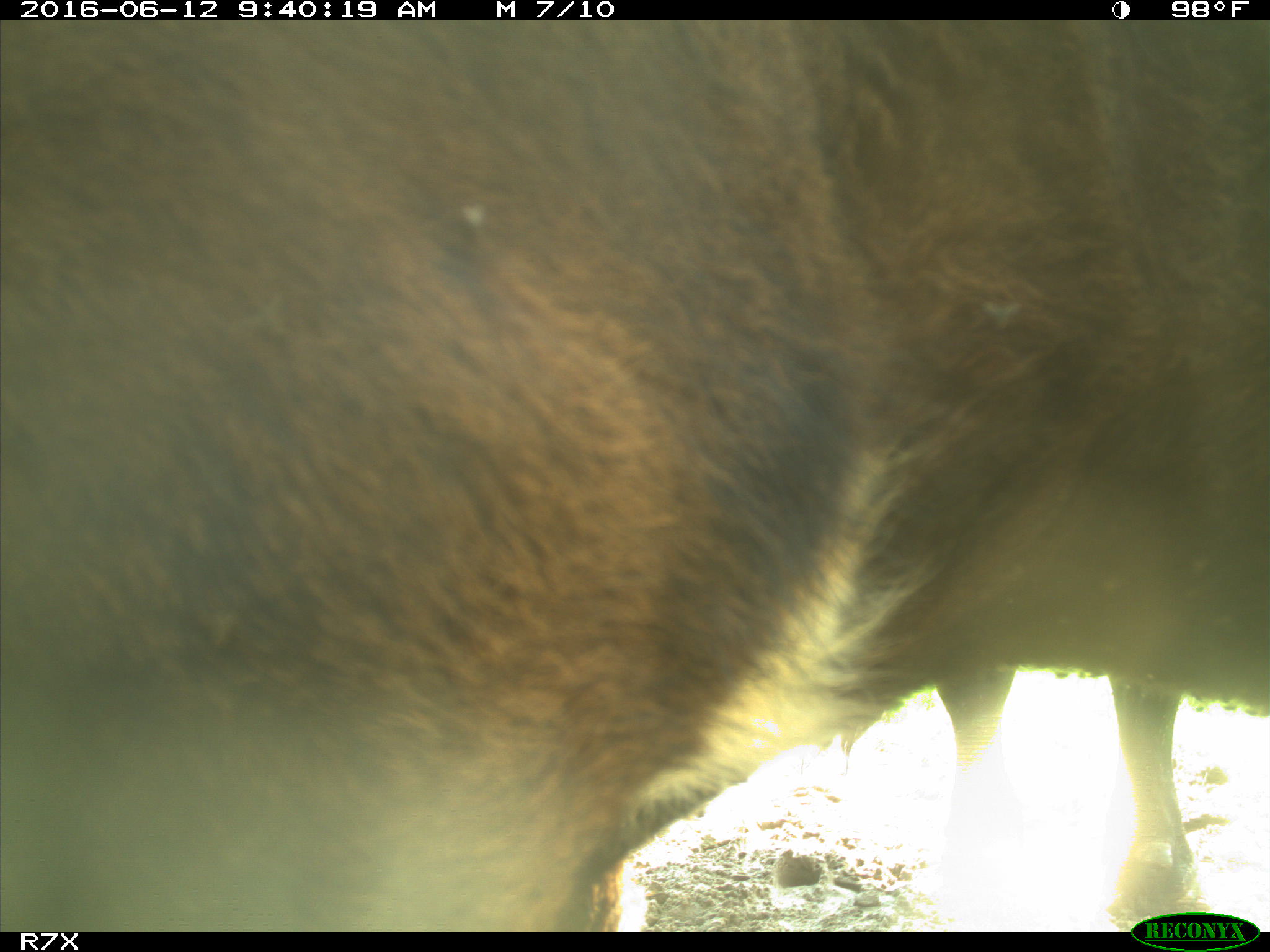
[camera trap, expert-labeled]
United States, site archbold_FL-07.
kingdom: Animalia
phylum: Chordata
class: Mammalia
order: Artiodactyla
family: Bovidae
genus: Bos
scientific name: Bos taurus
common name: domestic cow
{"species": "Bos taurus (domestic cow)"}